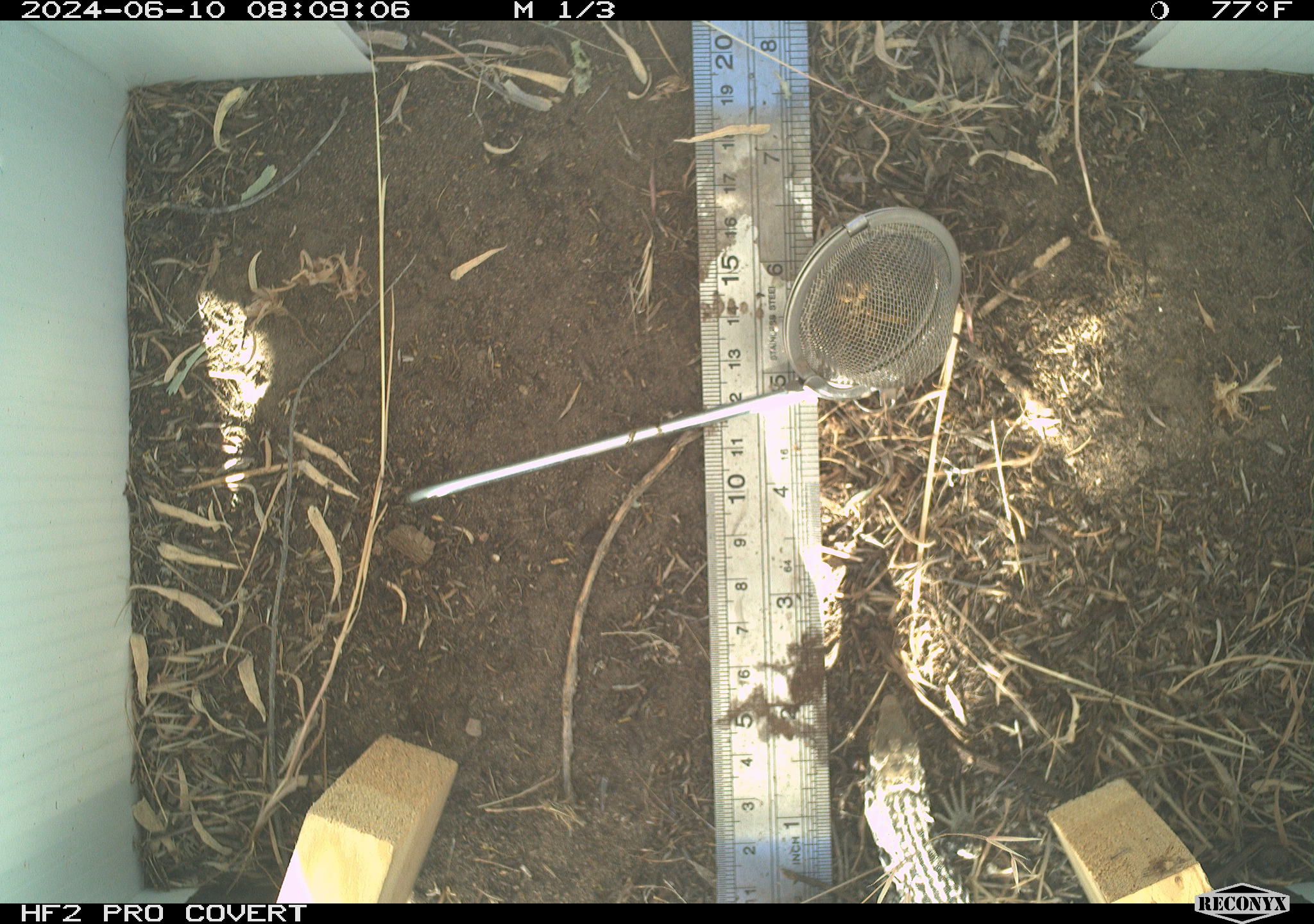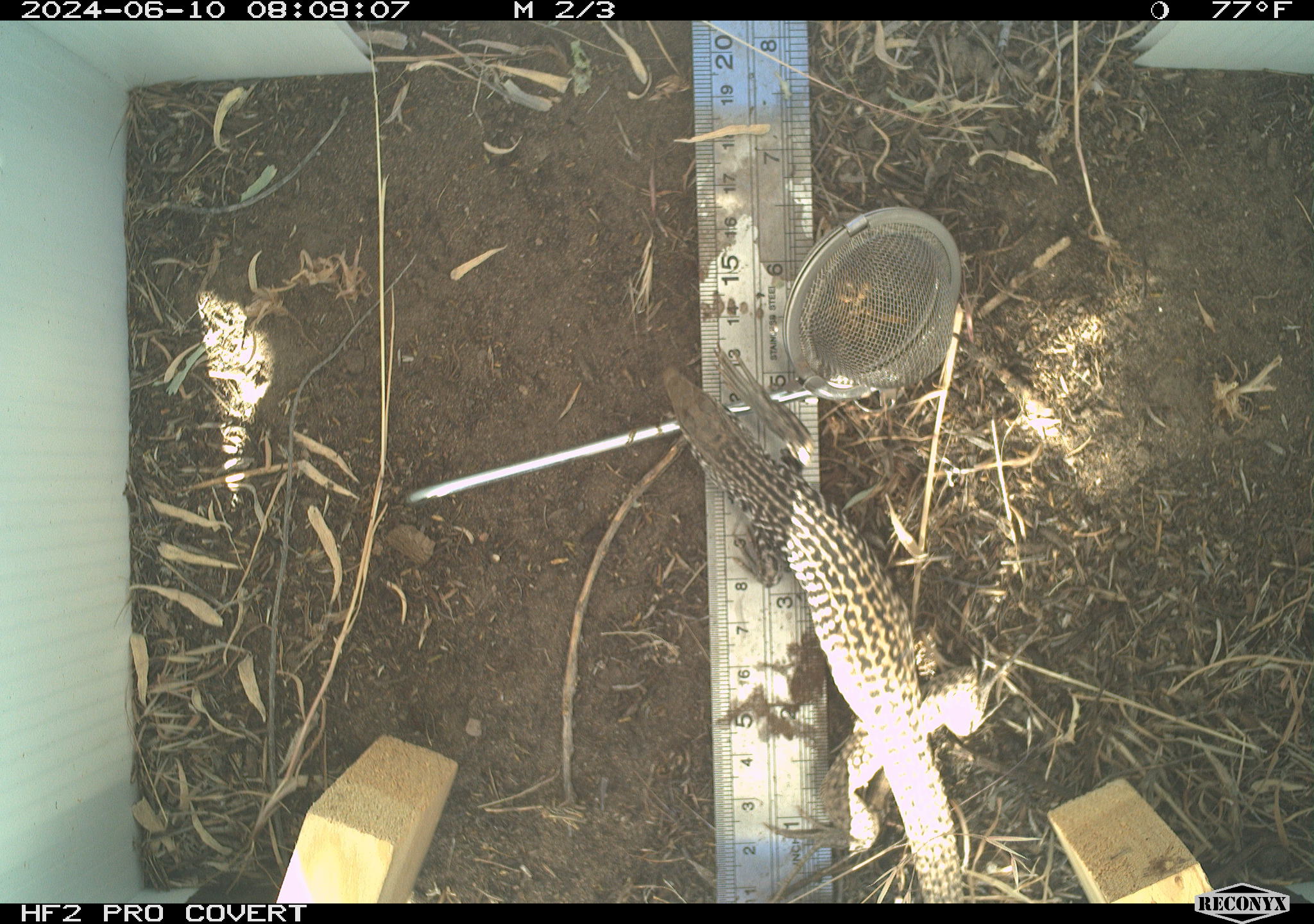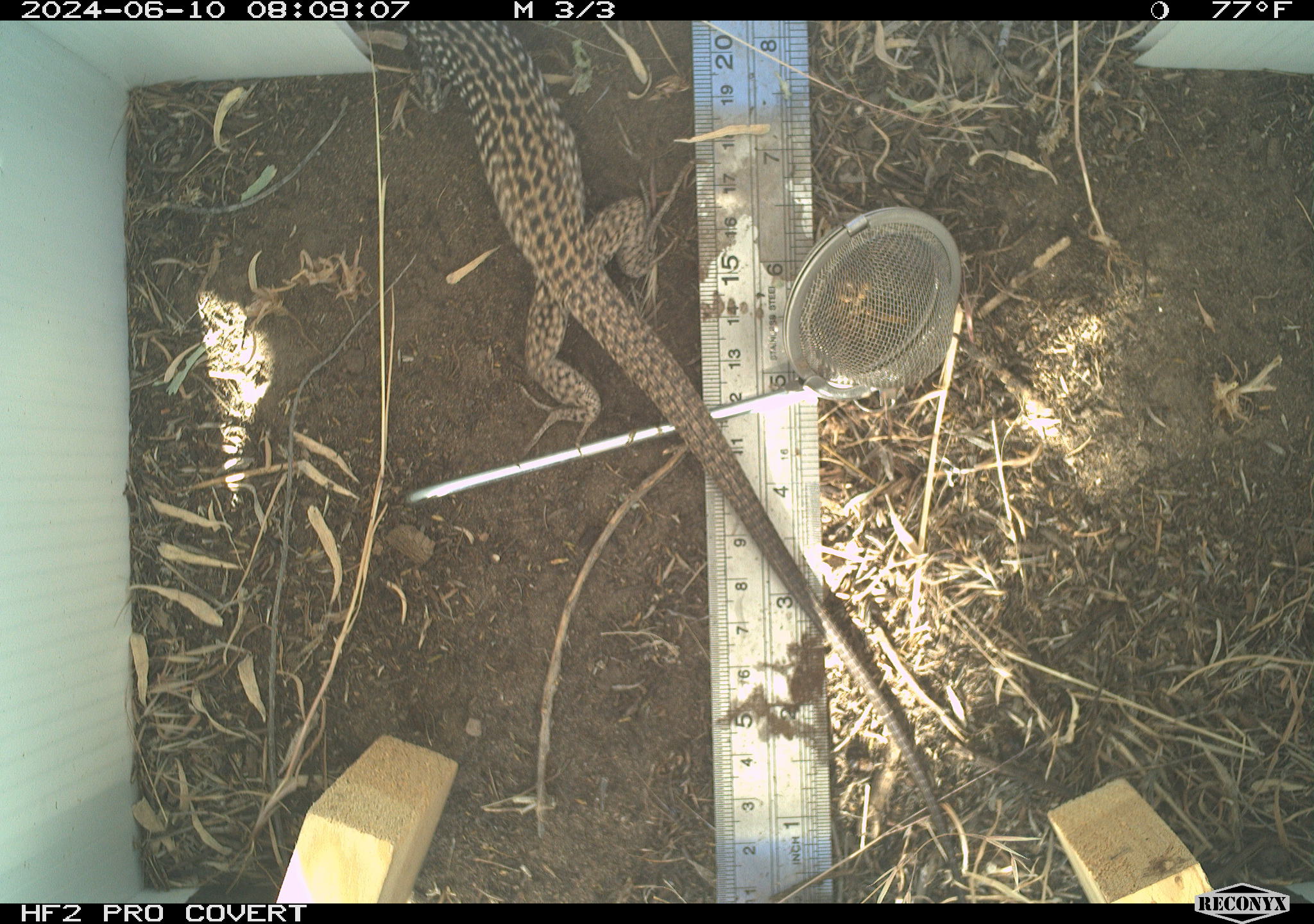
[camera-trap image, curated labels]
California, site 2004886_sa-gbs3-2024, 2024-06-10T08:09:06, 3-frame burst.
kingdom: Animalia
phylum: Chordata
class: Reptilia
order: Squamata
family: Teiidae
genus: Aspidoscelis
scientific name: Aspidoscelis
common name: whiptail lizards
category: aspidoscelis species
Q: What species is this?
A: Aspidoscelis species (whiptail lizards) (Aspidoscelis).